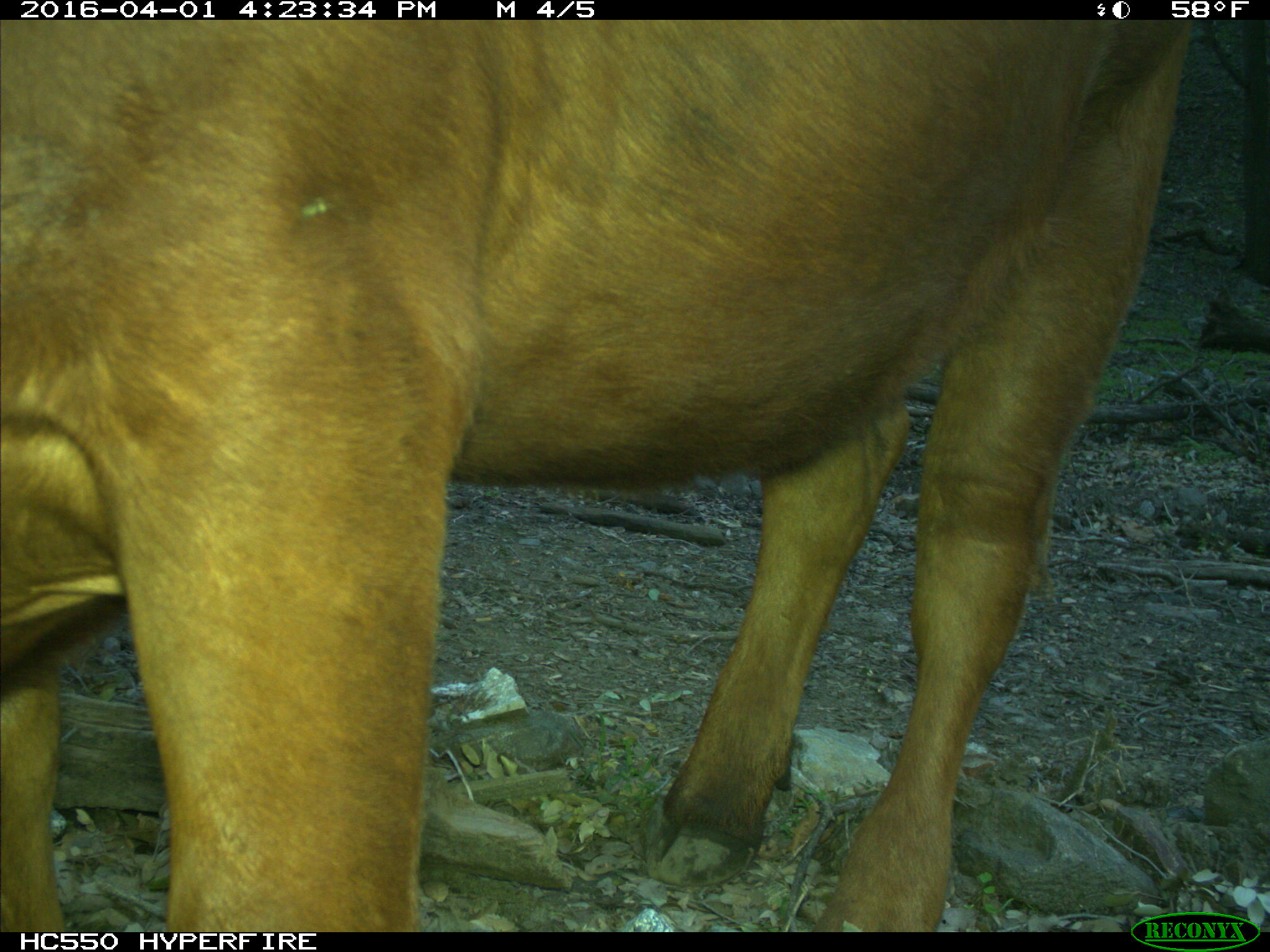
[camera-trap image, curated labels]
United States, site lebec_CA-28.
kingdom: Animalia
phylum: Chordata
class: Mammalia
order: Artiodactyla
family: Bovidae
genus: Bos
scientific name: Bos taurus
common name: domestic cow